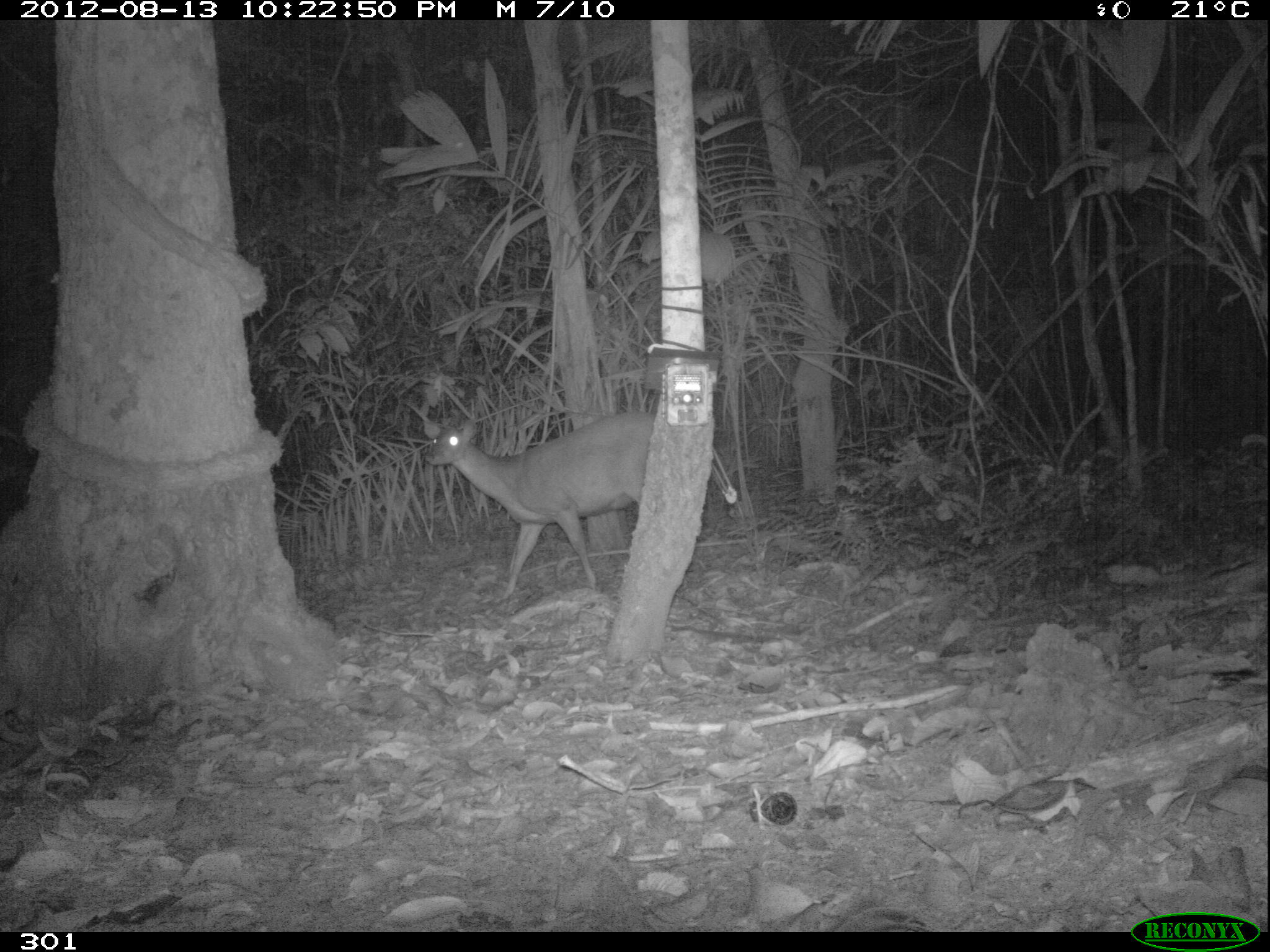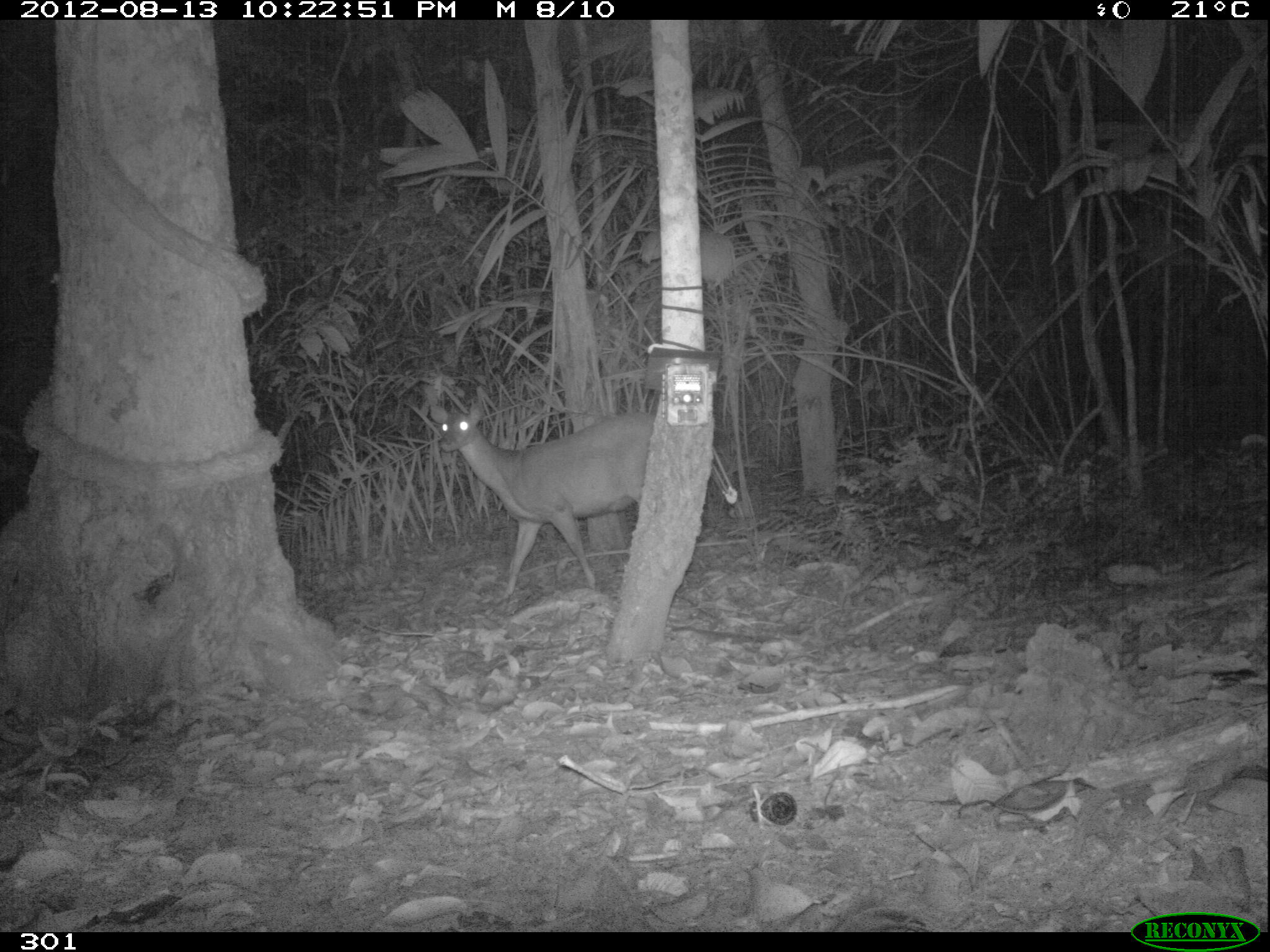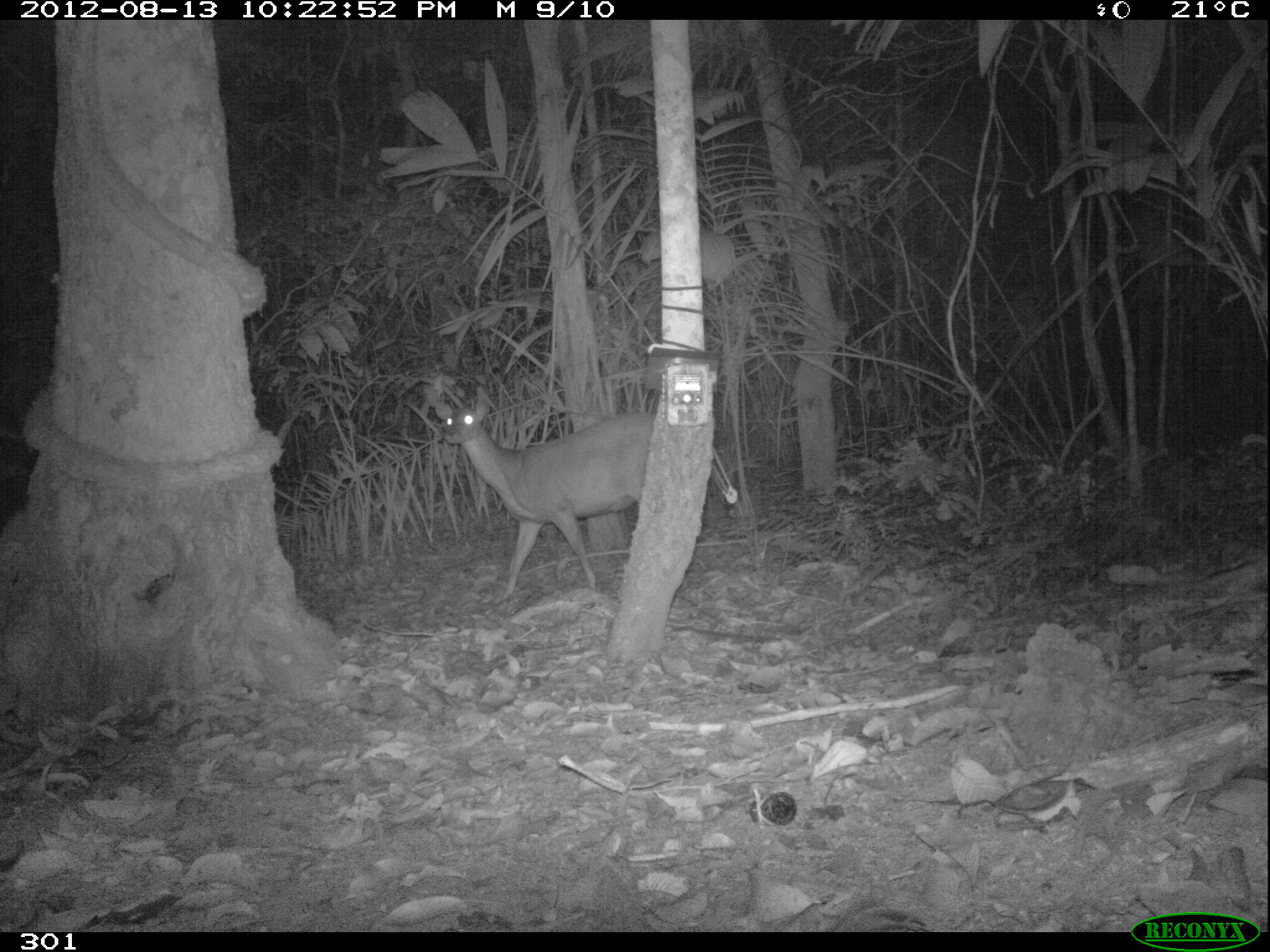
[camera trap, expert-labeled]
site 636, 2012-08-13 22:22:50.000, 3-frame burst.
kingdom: Animalia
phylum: Chordata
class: Mammalia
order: Artiodactyla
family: Cervidae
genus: Mazama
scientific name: Mazama americana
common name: red brocket